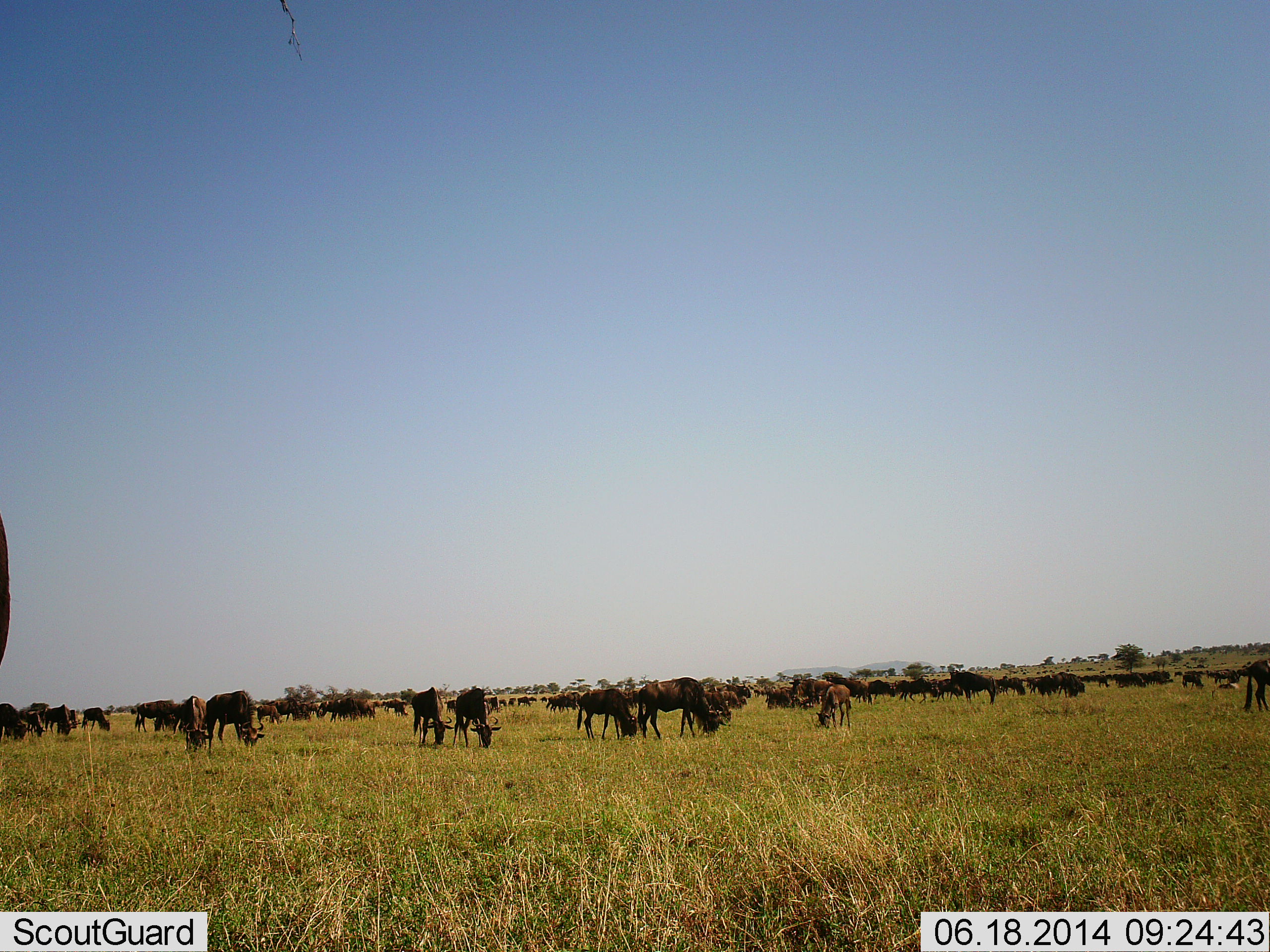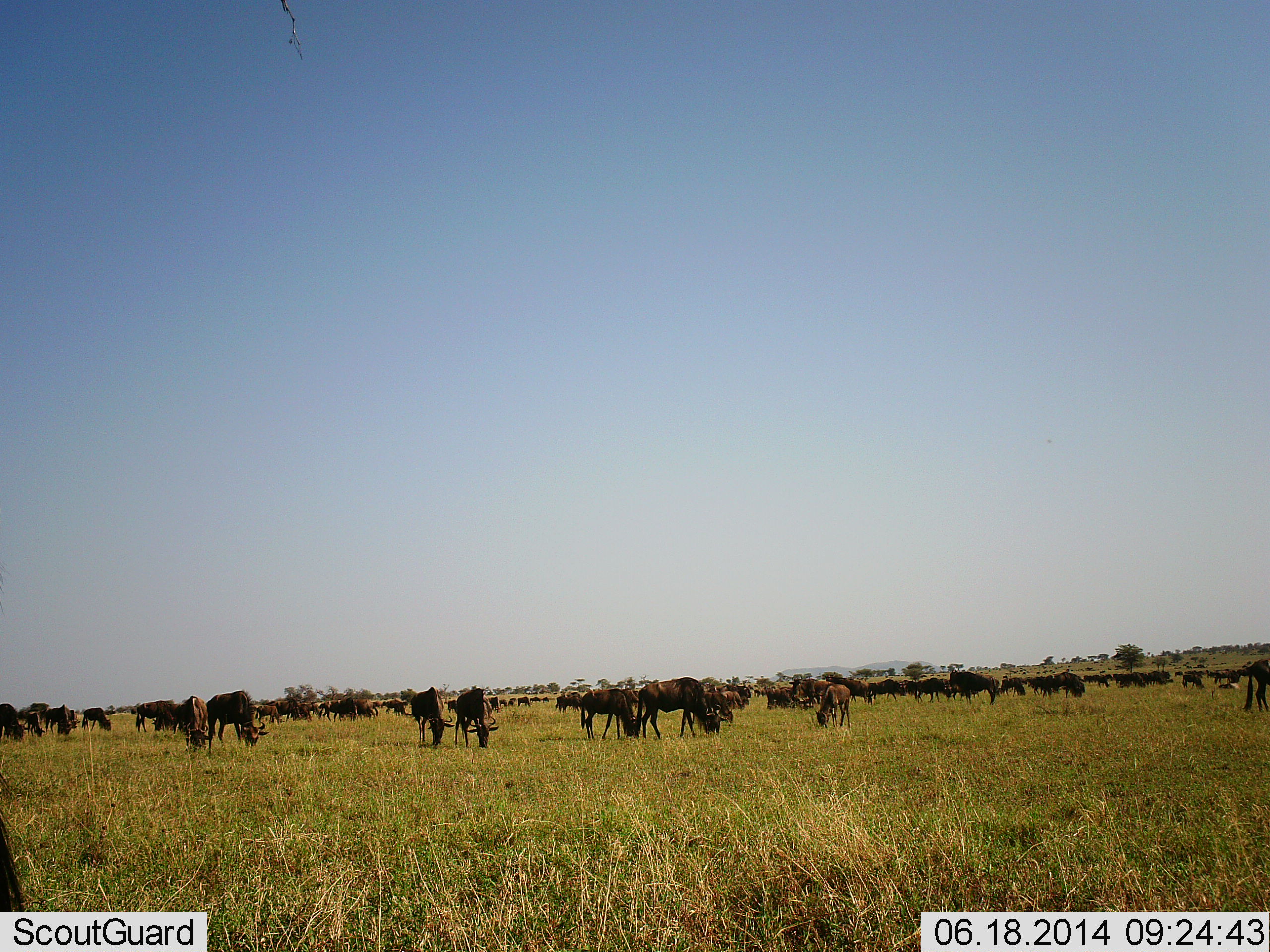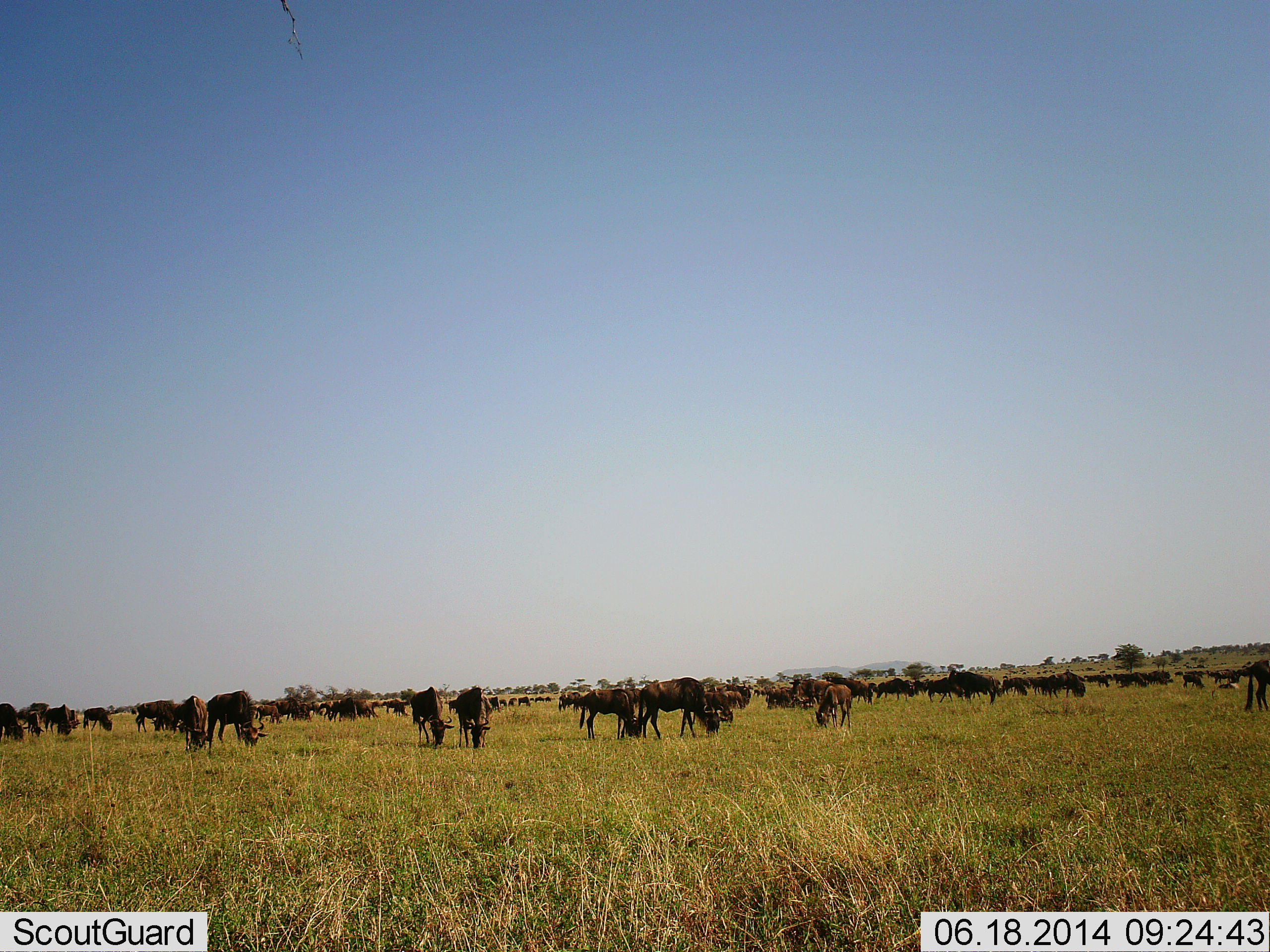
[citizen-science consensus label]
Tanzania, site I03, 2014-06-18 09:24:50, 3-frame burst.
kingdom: Animalia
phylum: Chordata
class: Mammalia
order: Artiodactyla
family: Bovidae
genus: Connochaetes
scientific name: Connochaetes taurinus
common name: blue wildebeest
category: wildebeest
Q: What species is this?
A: Wildebeest (blue wildebeest) (Connochaetes taurinus).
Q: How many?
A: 51+.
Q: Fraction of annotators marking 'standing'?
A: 60%.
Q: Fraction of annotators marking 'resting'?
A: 10%.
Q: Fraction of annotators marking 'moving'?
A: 10%.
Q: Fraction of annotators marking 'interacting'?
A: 0%.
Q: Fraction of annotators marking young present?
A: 10%.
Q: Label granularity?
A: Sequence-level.